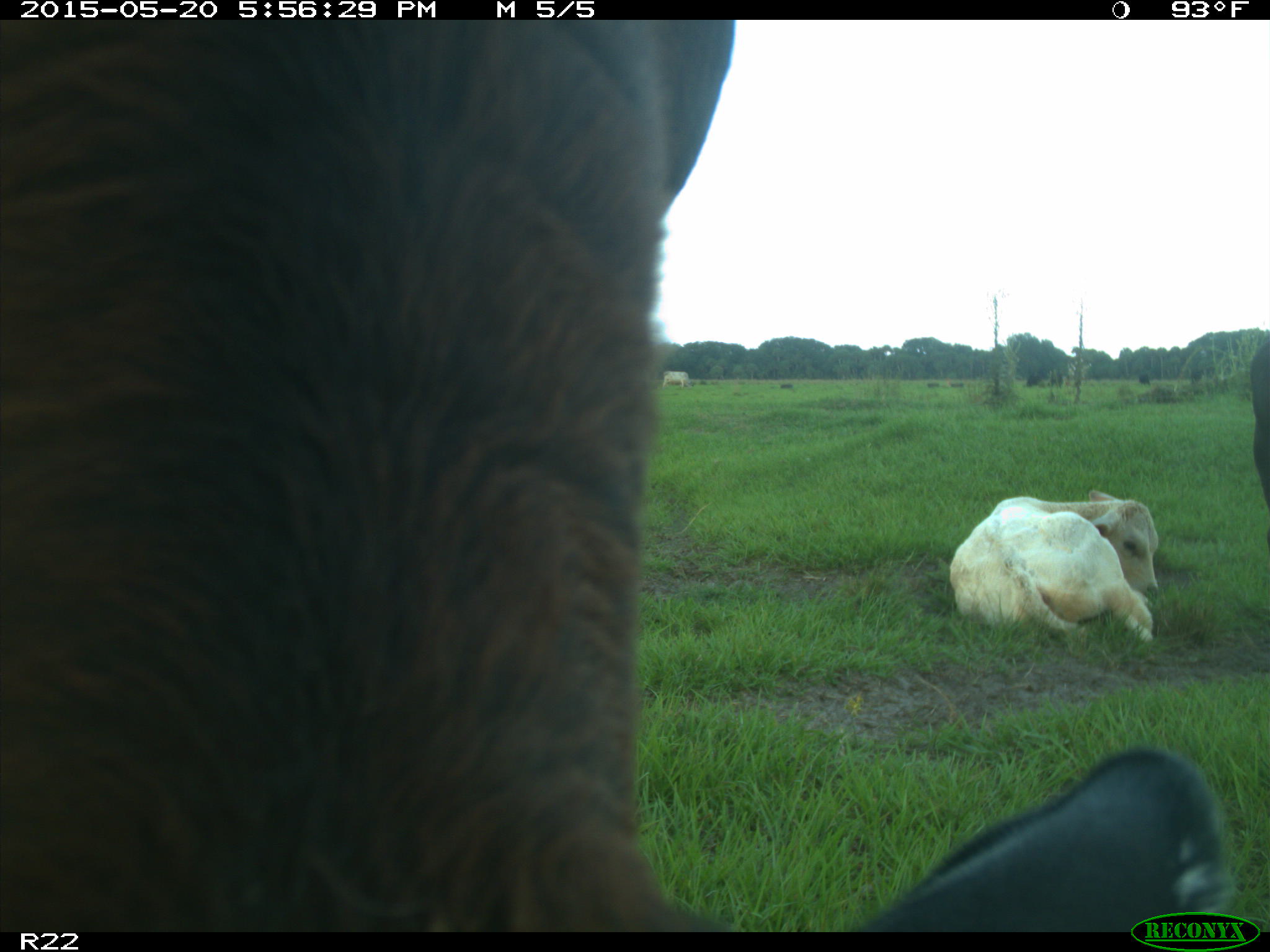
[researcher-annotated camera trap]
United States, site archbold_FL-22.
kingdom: Animalia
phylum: Chordata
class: Mammalia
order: Artiodactyla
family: Bovidae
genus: Bos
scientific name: Bos taurus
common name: domestic cow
Bos taurus (domestic cow).